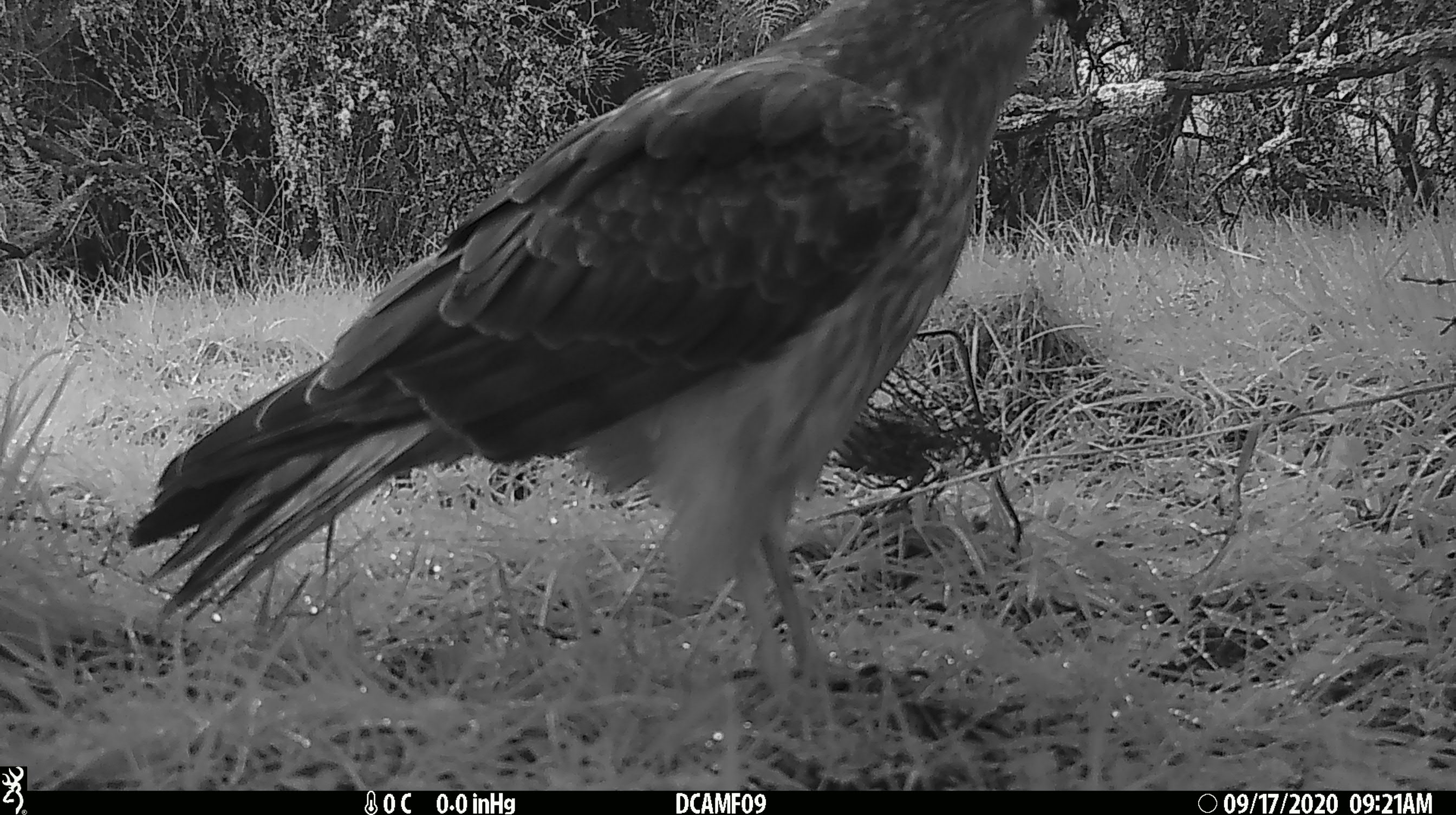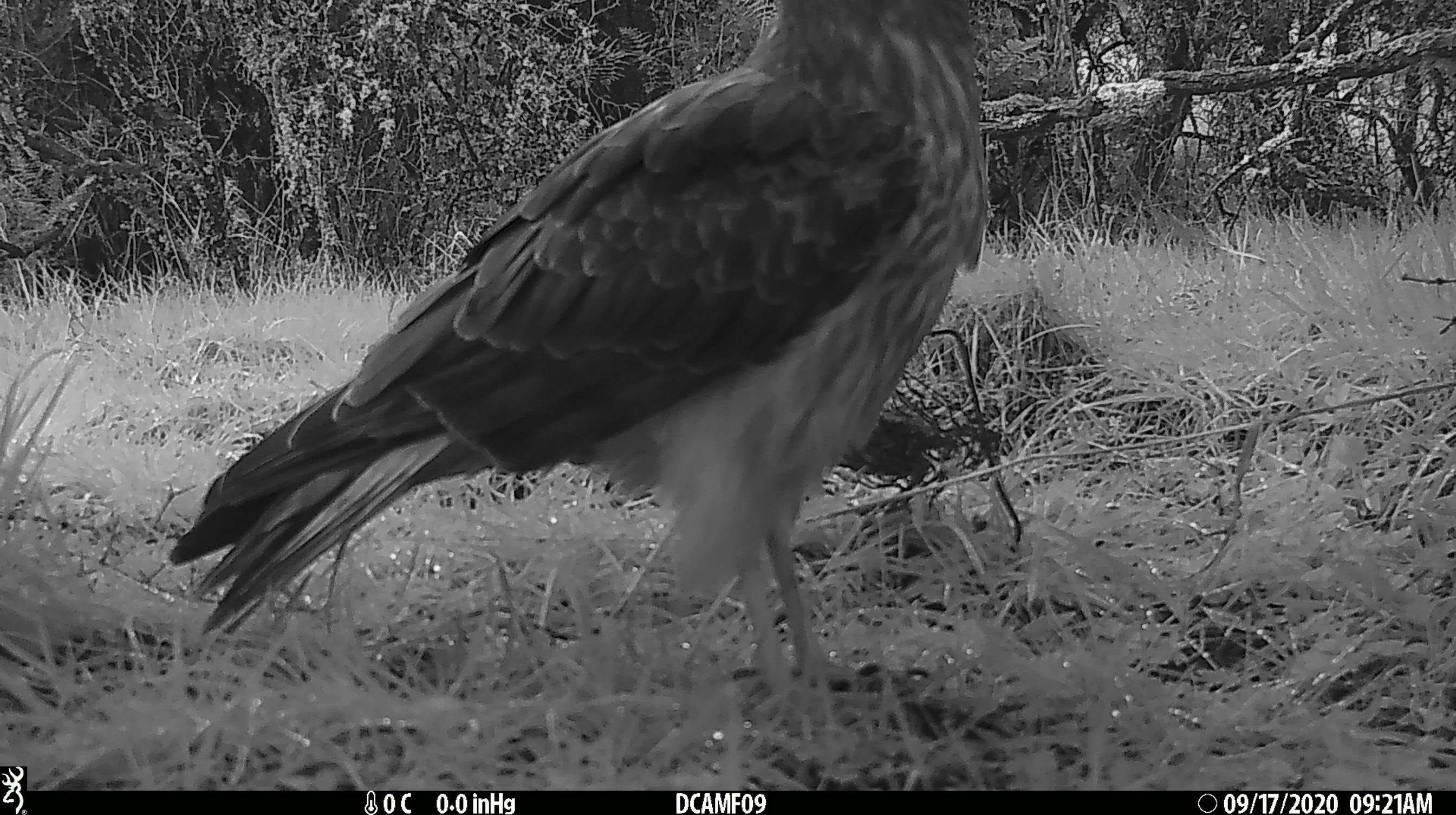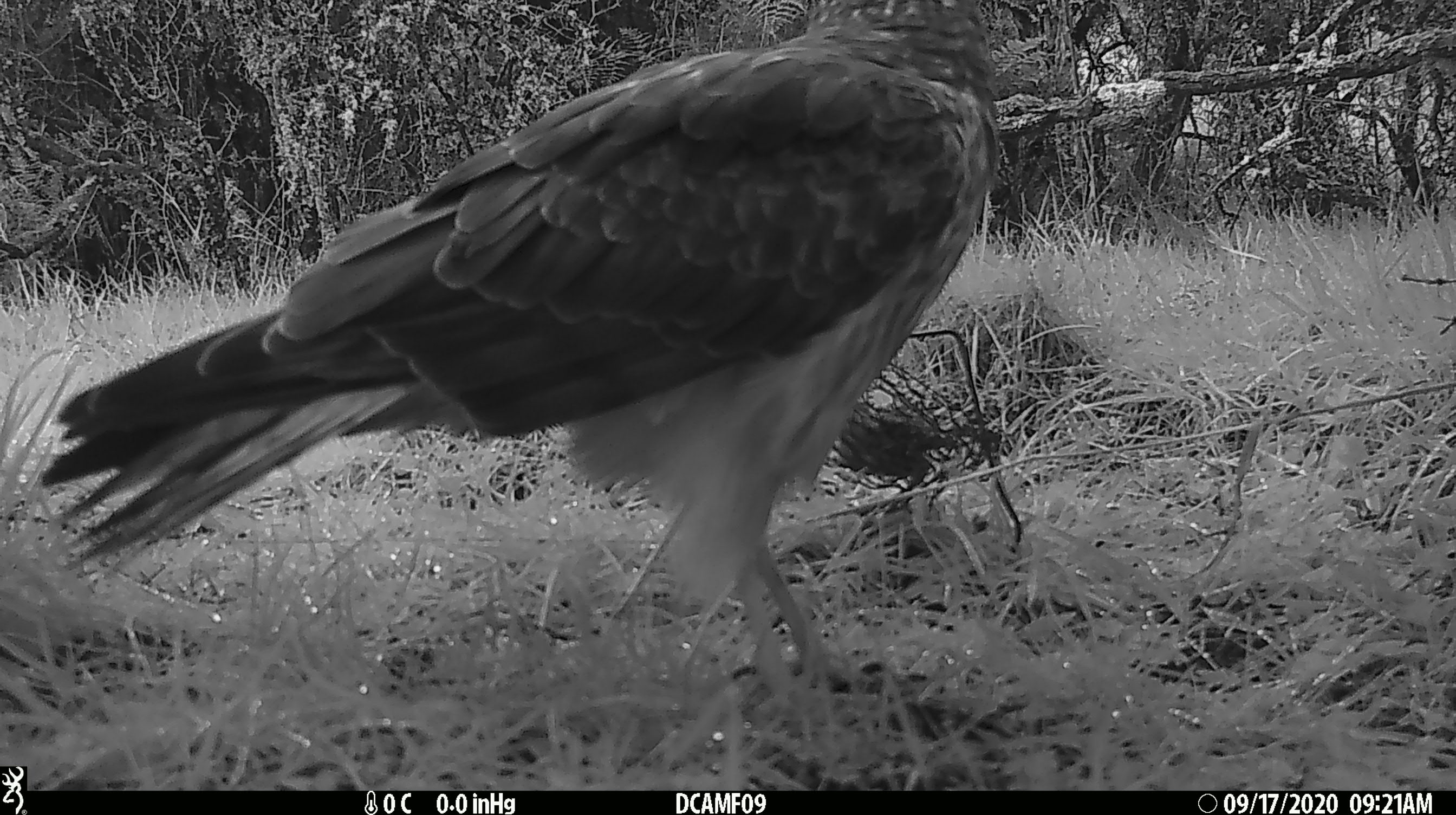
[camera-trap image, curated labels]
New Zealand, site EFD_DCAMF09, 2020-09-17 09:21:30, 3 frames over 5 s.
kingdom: Animalia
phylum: Chordata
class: Aves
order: Accipitriformes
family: Accipitridae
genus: Circus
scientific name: Circus approximans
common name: swamp harrier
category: harrier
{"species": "harrier (swamp harrier) (Circus approximans)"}